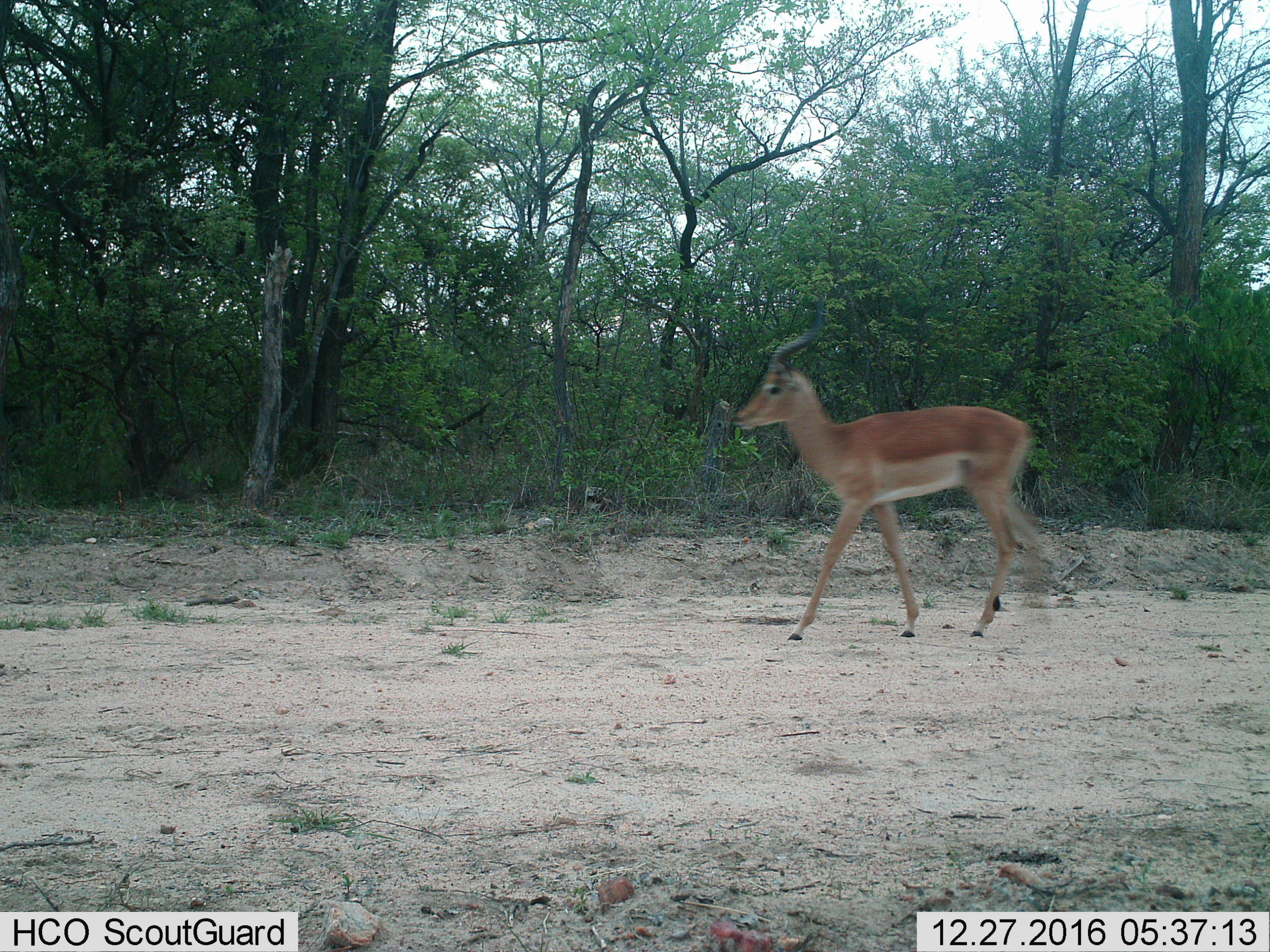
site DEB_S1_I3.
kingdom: Animalia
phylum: Chordata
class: Mammalia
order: Artiodactyla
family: Bovidae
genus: Aepyceros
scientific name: Aepyceros melampus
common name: impala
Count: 1.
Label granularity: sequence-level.